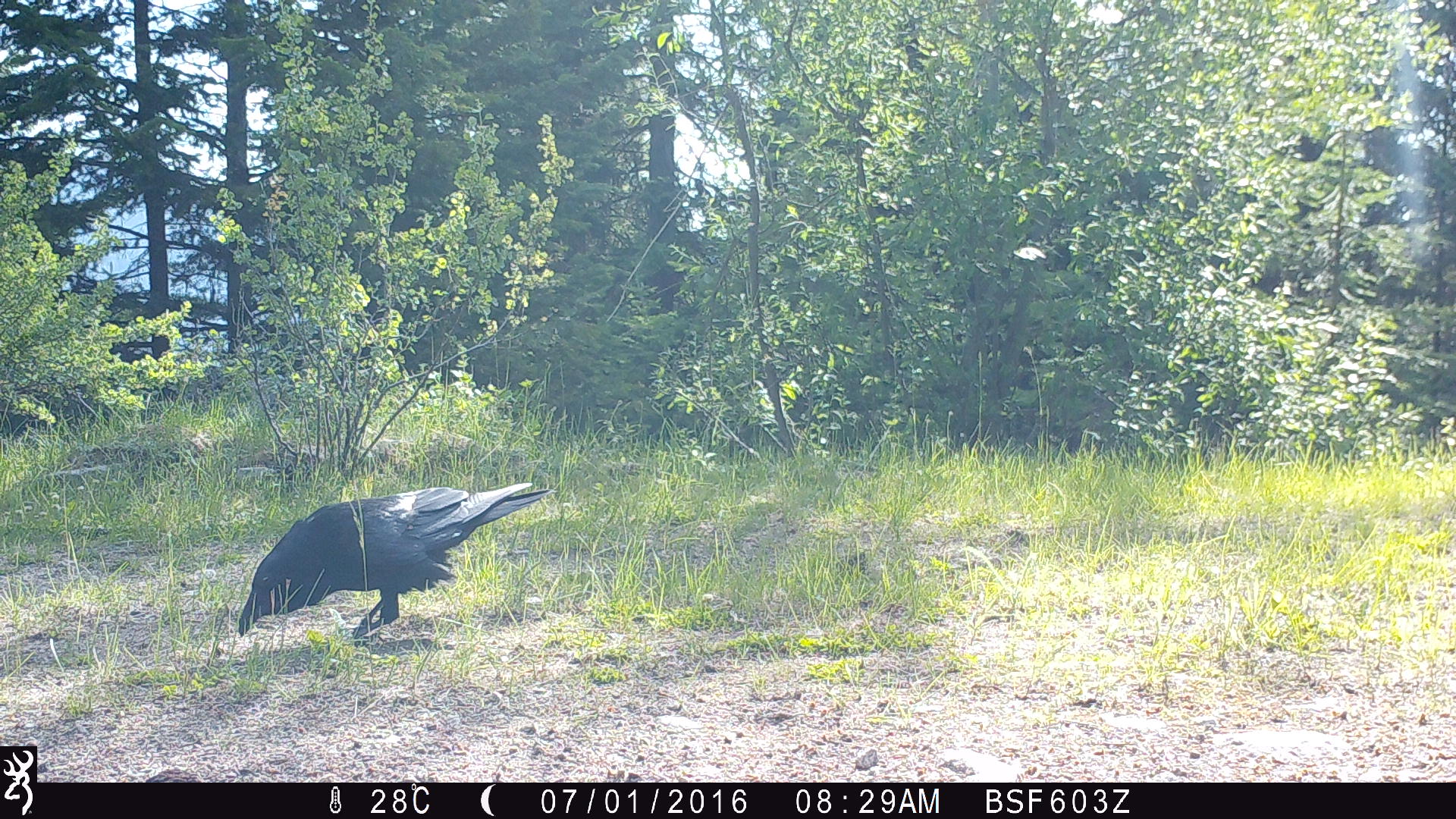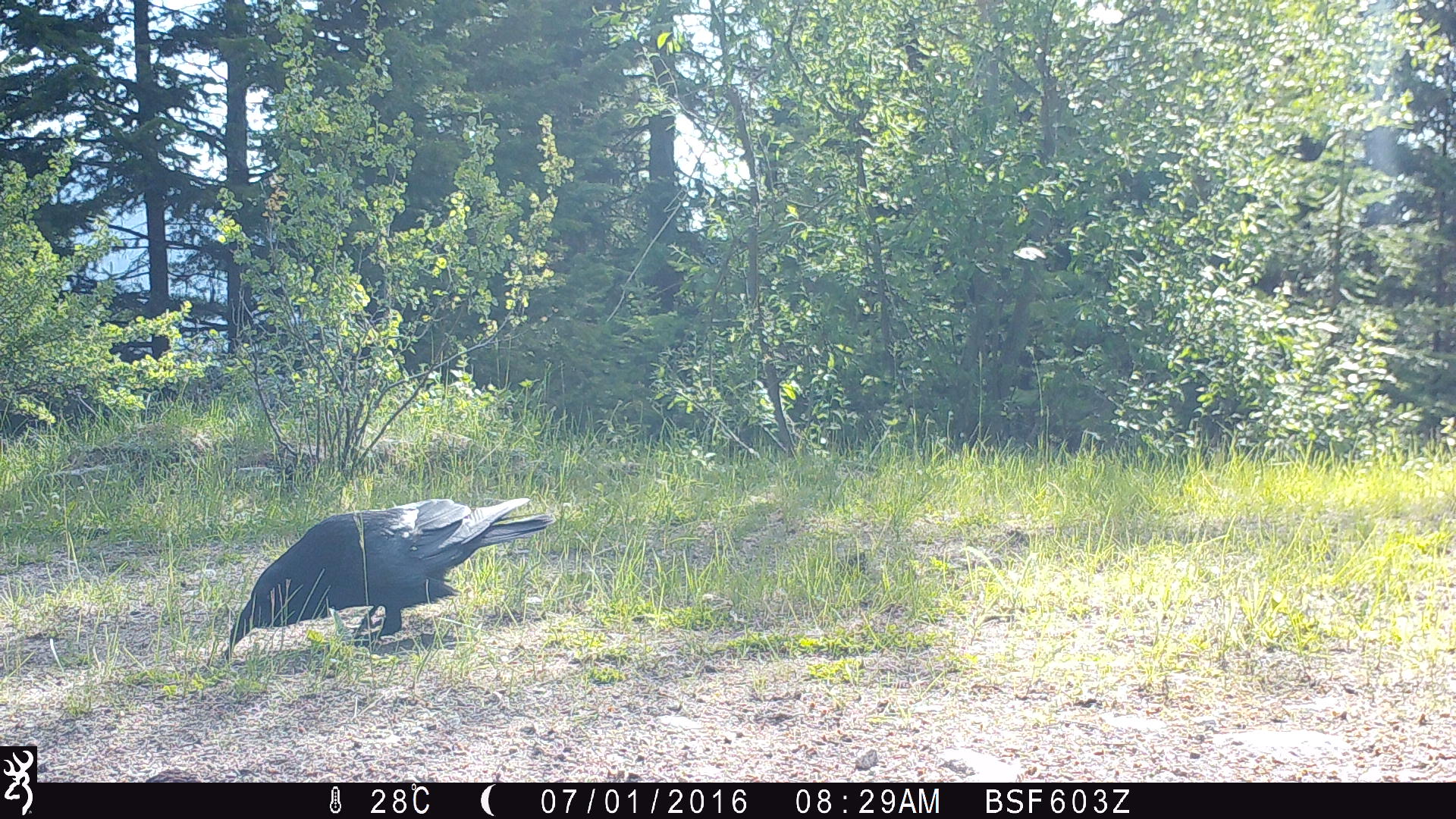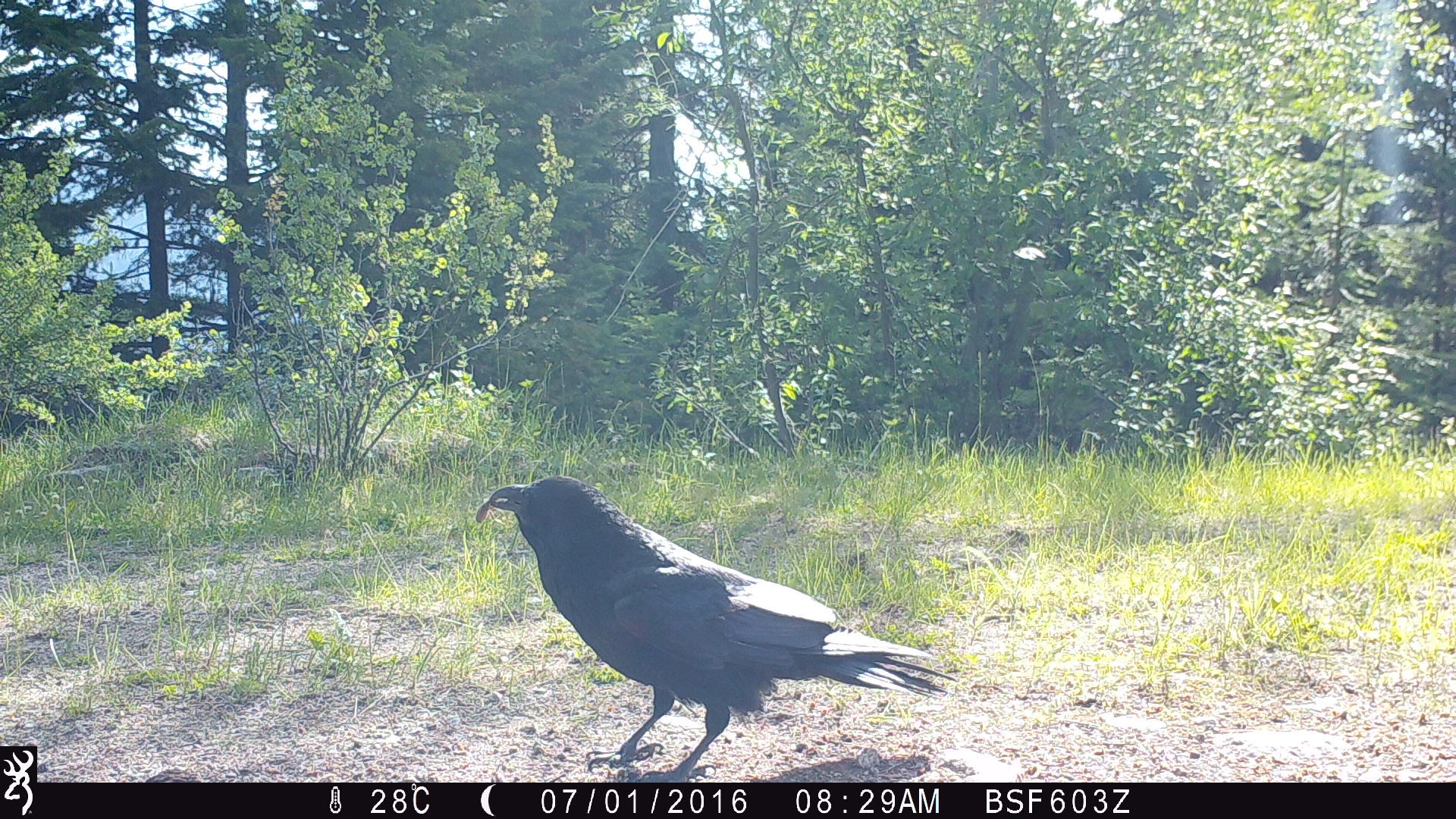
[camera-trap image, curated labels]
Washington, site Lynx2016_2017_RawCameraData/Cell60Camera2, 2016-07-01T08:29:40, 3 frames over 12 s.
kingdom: Animalia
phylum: Chordata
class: Aves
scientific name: Aves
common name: birds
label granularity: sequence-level